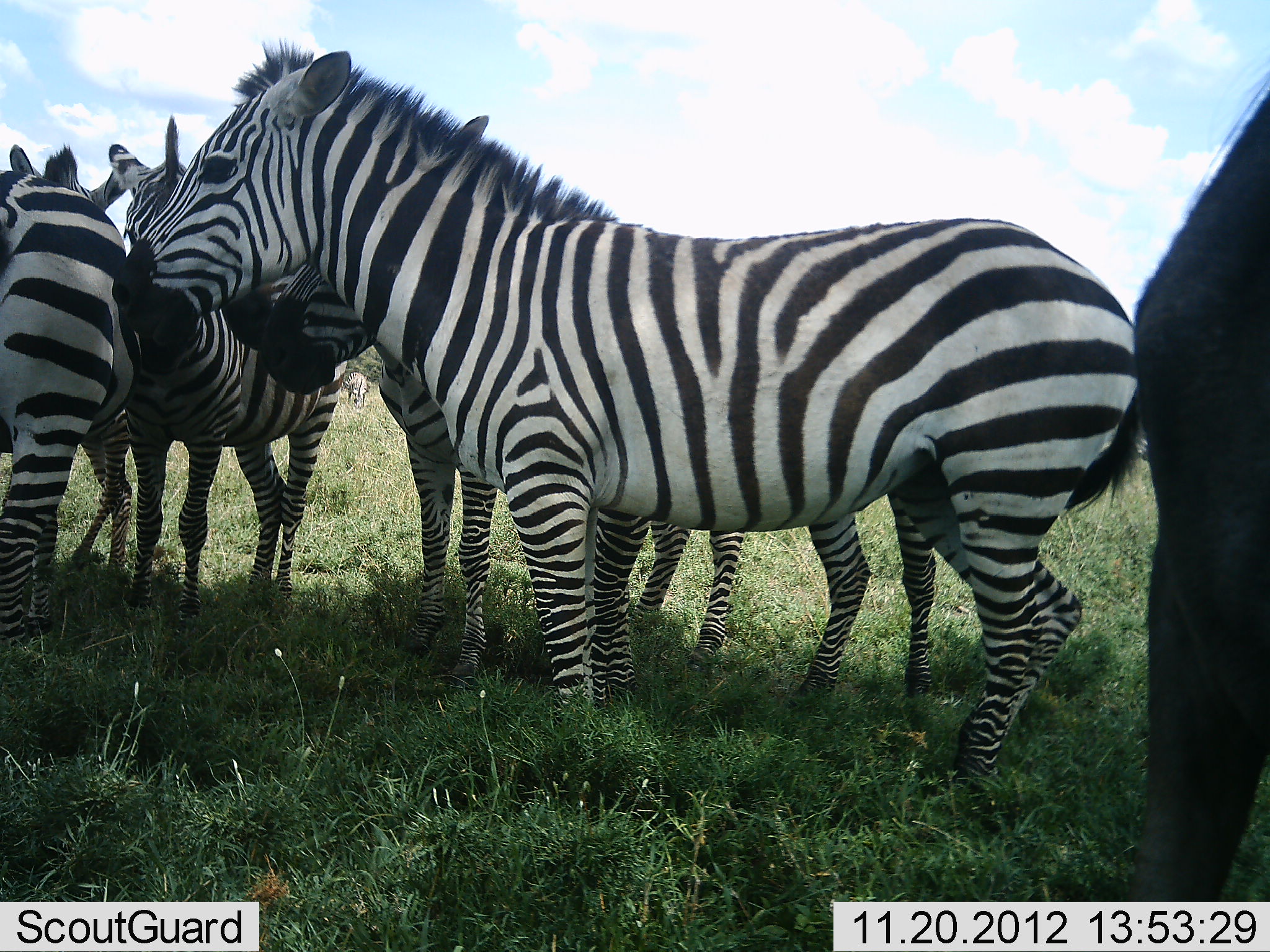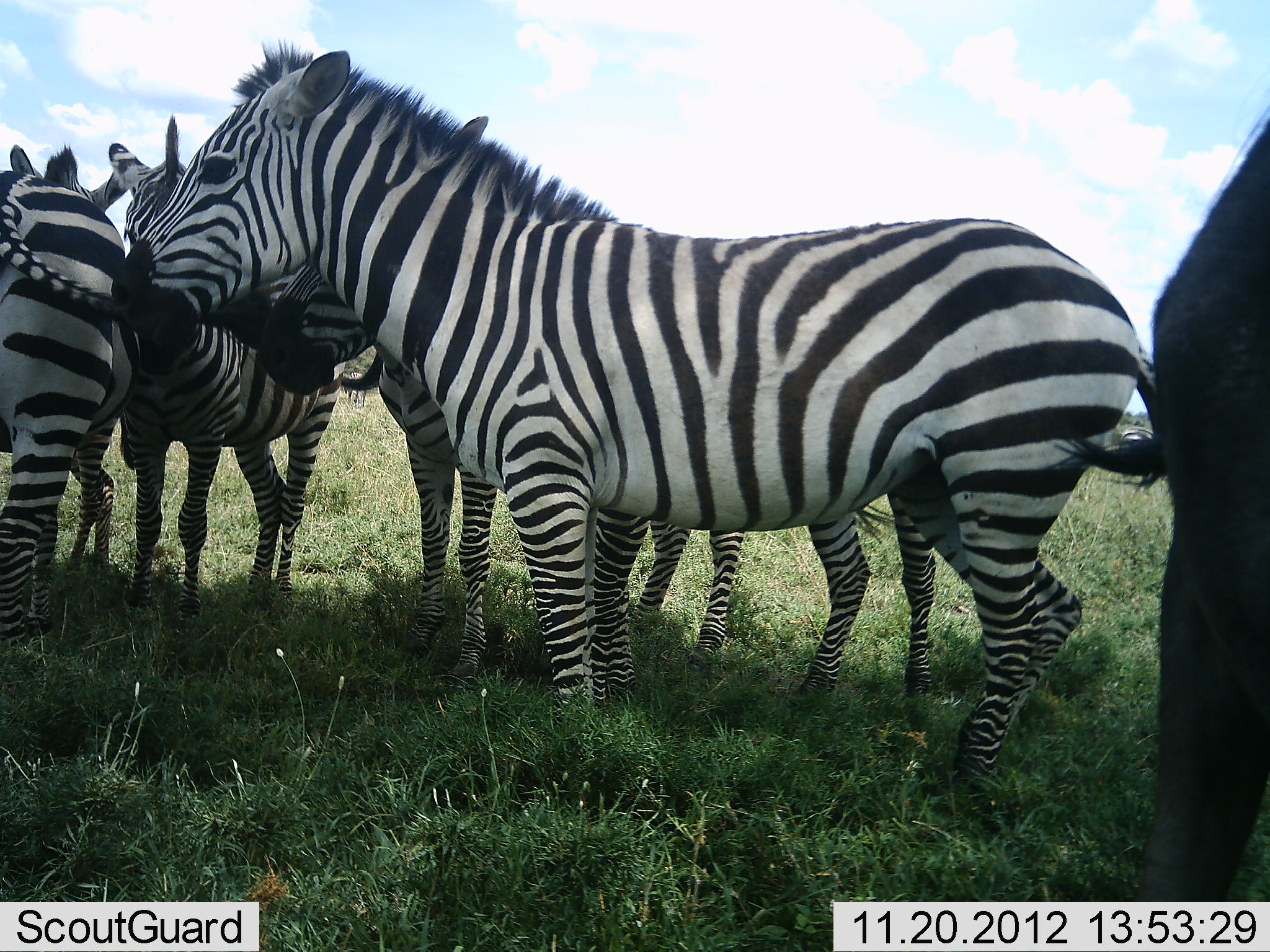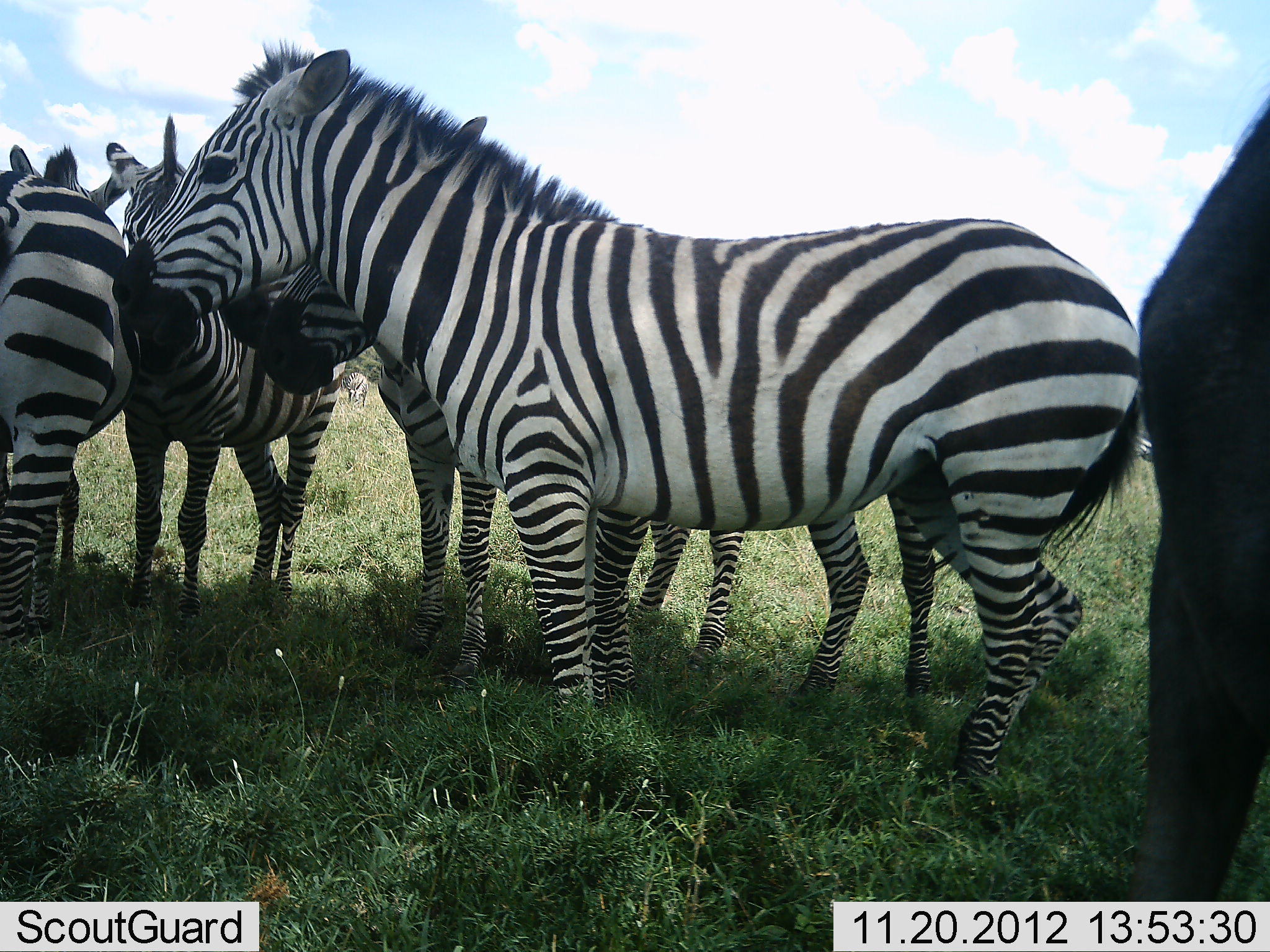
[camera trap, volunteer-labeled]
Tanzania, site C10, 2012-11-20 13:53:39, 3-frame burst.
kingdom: Animalia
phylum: Chordata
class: Mammalia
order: Perissodactyla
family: Equidae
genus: Equus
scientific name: Equus quagga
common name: plains zebra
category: zebra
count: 5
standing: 88%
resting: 12%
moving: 0%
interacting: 12%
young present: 6%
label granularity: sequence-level